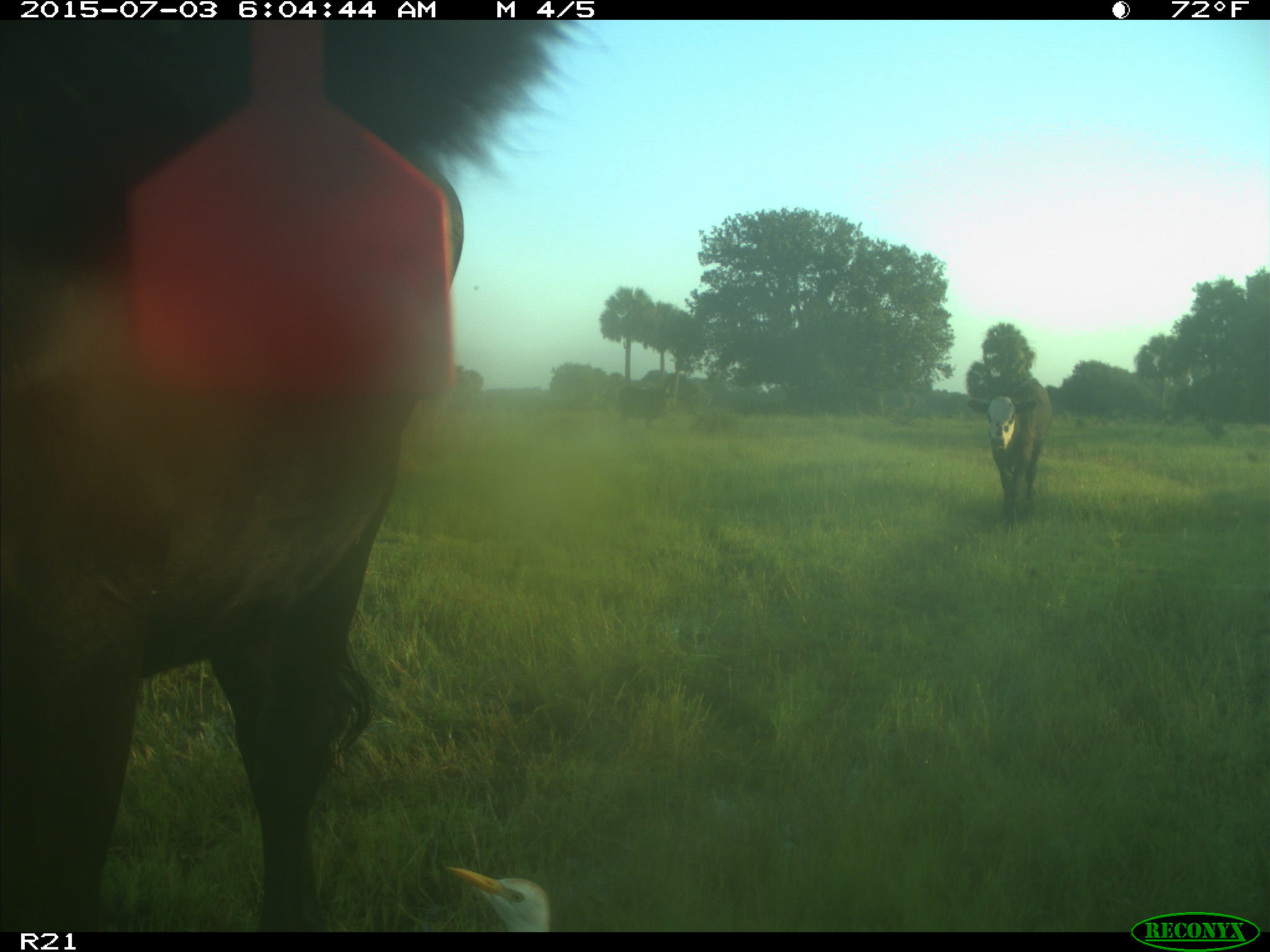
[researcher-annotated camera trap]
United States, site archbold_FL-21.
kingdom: Animalia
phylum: Chordata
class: Mammalia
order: Artiodactyla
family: Bovidae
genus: Bos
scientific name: Bos taurus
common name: domestic cow